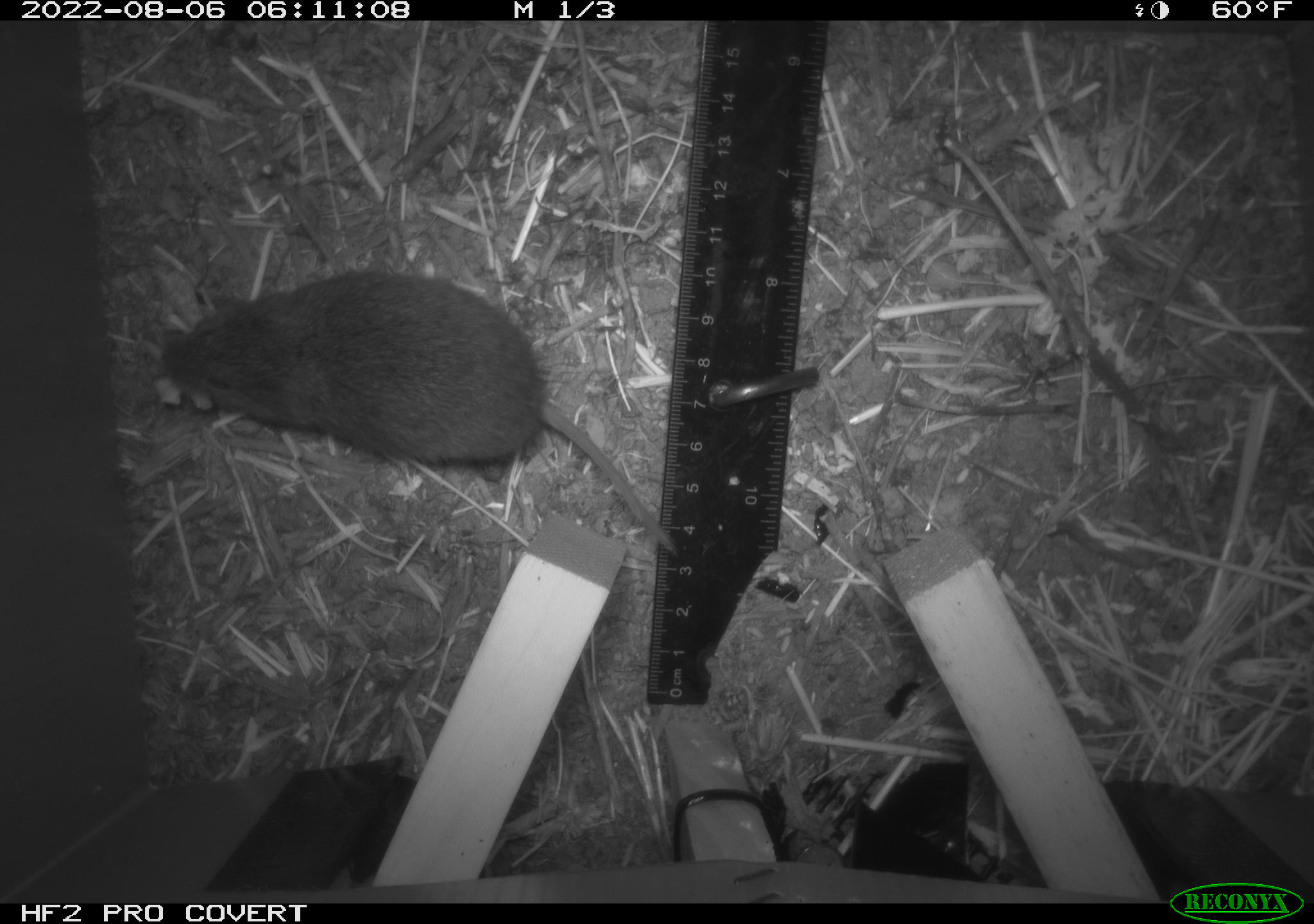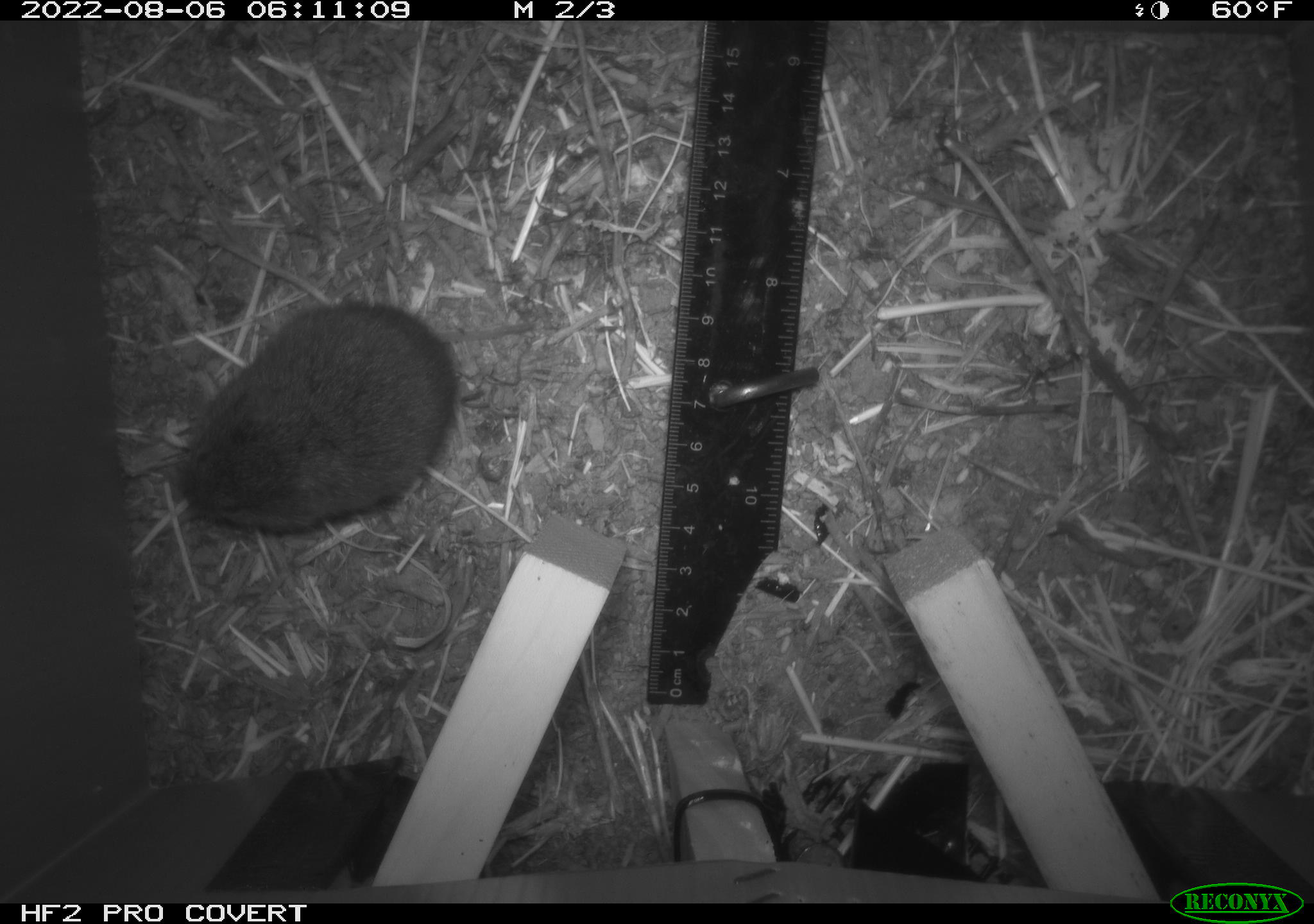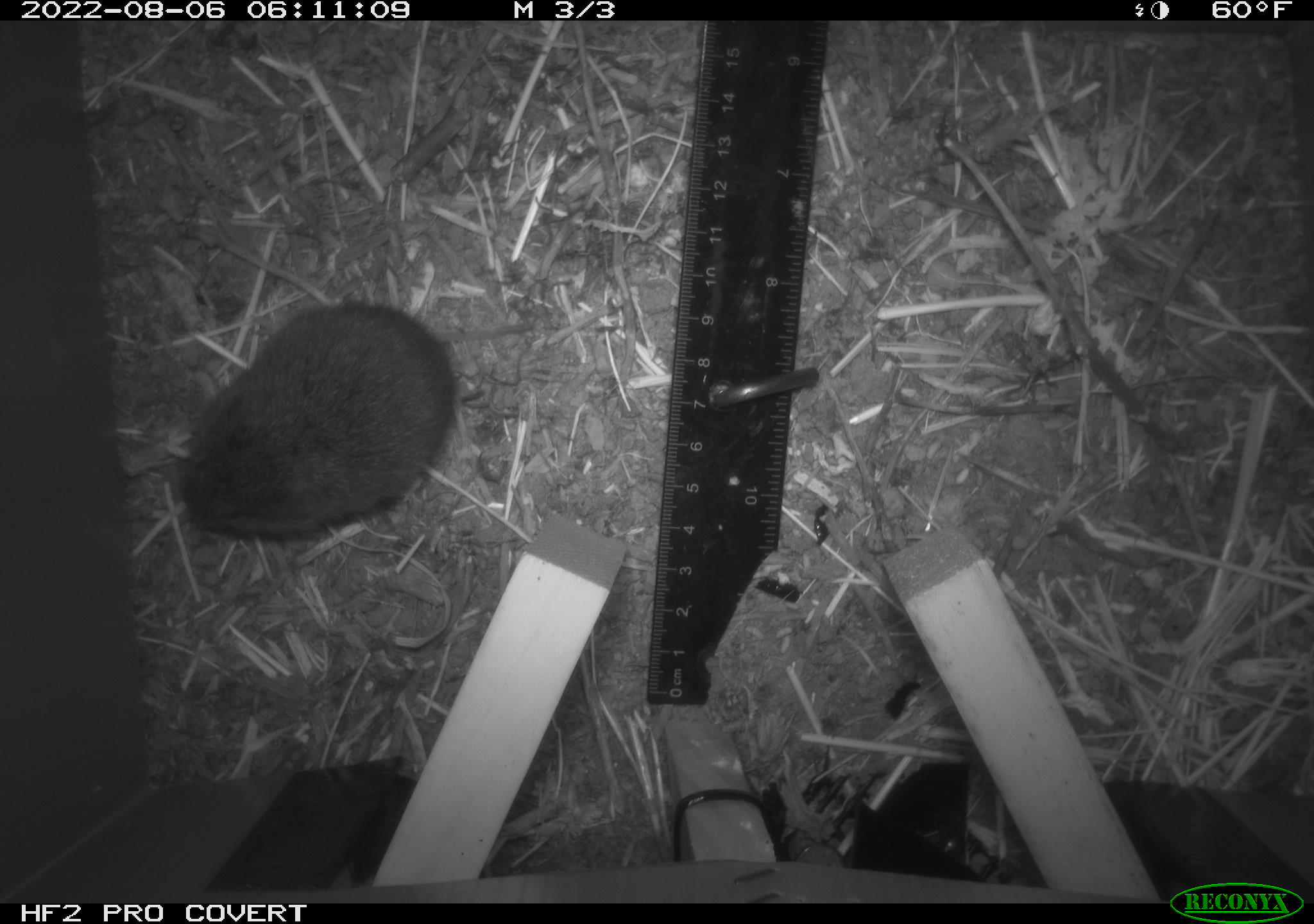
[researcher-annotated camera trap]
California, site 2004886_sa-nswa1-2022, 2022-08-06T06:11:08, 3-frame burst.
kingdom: Animalia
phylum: Chordata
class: Mammalia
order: Rodentia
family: Cricetidae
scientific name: Cricetidae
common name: hamsters, voles, lemmings, and allies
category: cricetidae family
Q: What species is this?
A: Cricetidae family (hamsters, voles, lemmings, and allies) (Cricetidae).